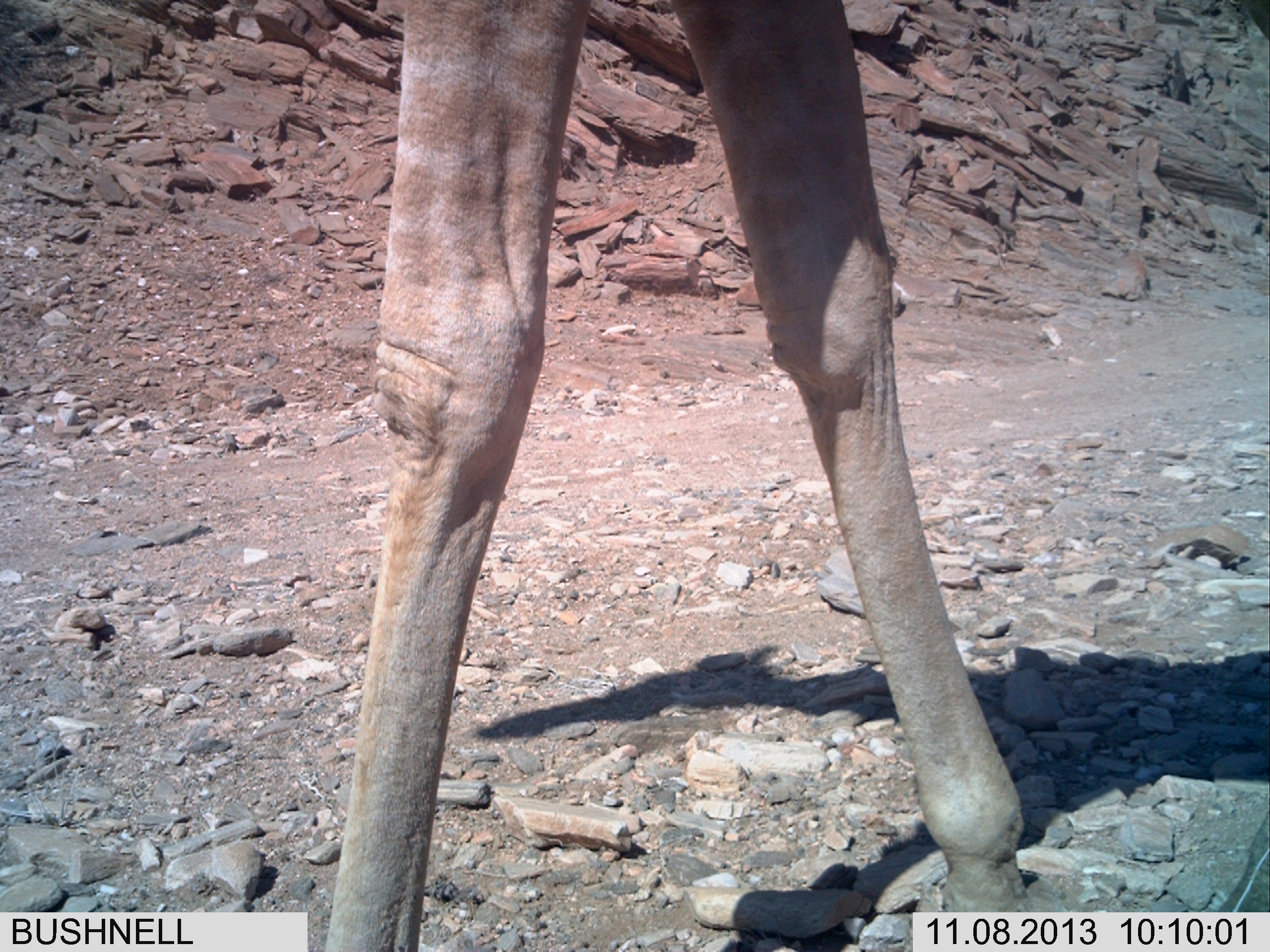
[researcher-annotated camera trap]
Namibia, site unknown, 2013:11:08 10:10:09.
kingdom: Animalia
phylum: Chordata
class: Mammalia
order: Artiodactyla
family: Giraffidae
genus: Giraffa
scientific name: Giraffa camelopardalis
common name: giraffe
Giraffa camelopardalis (giraffe).